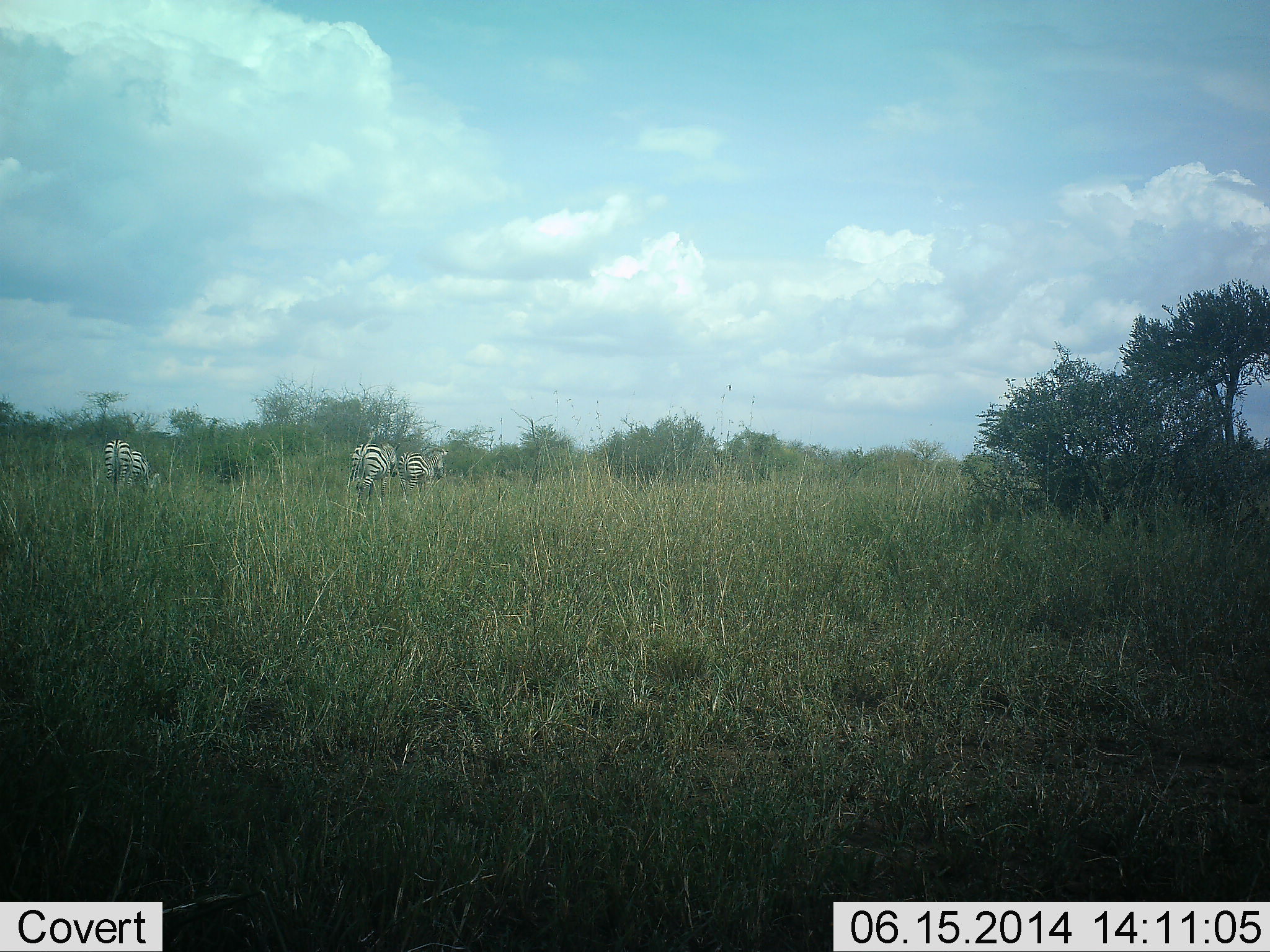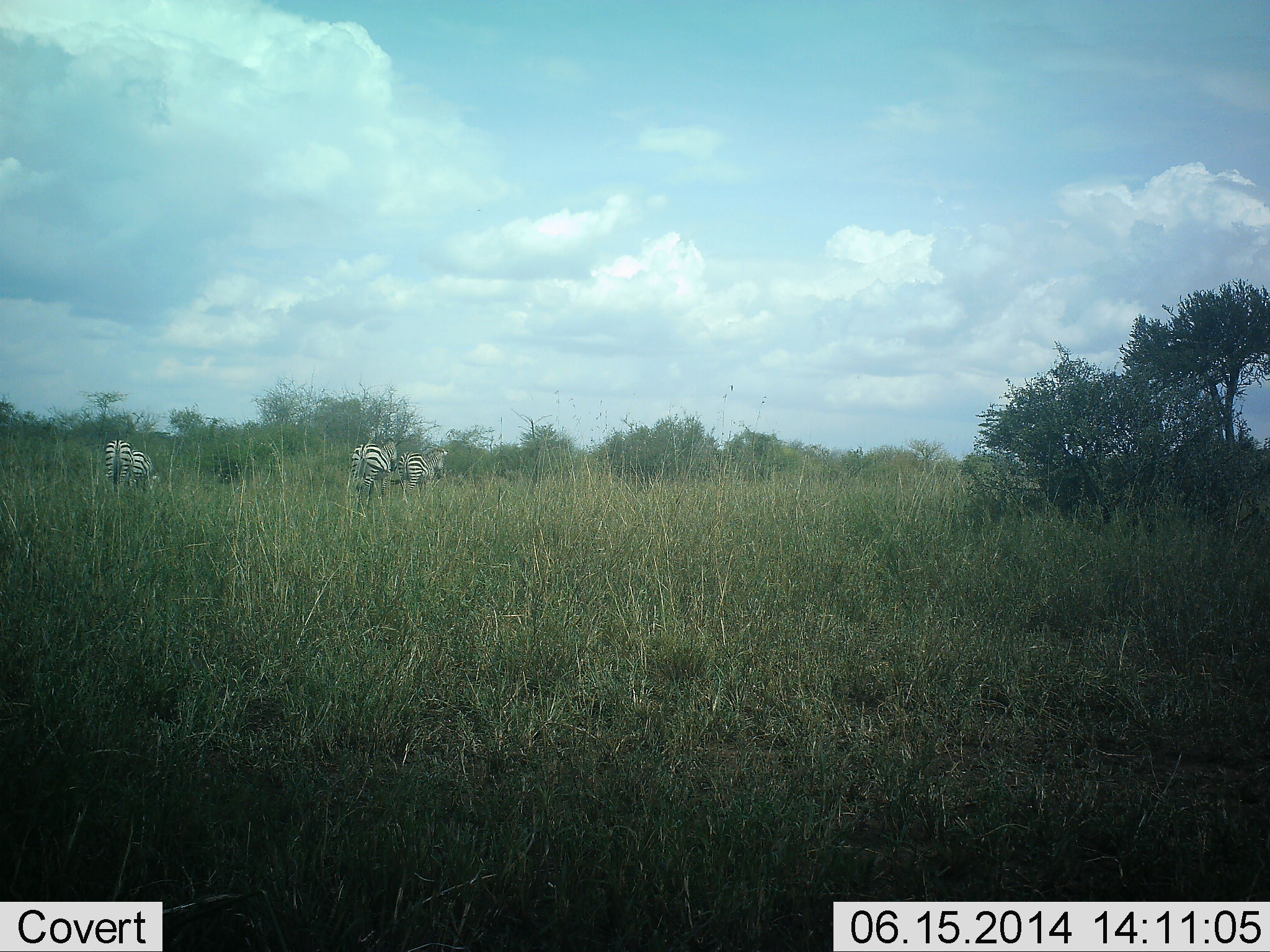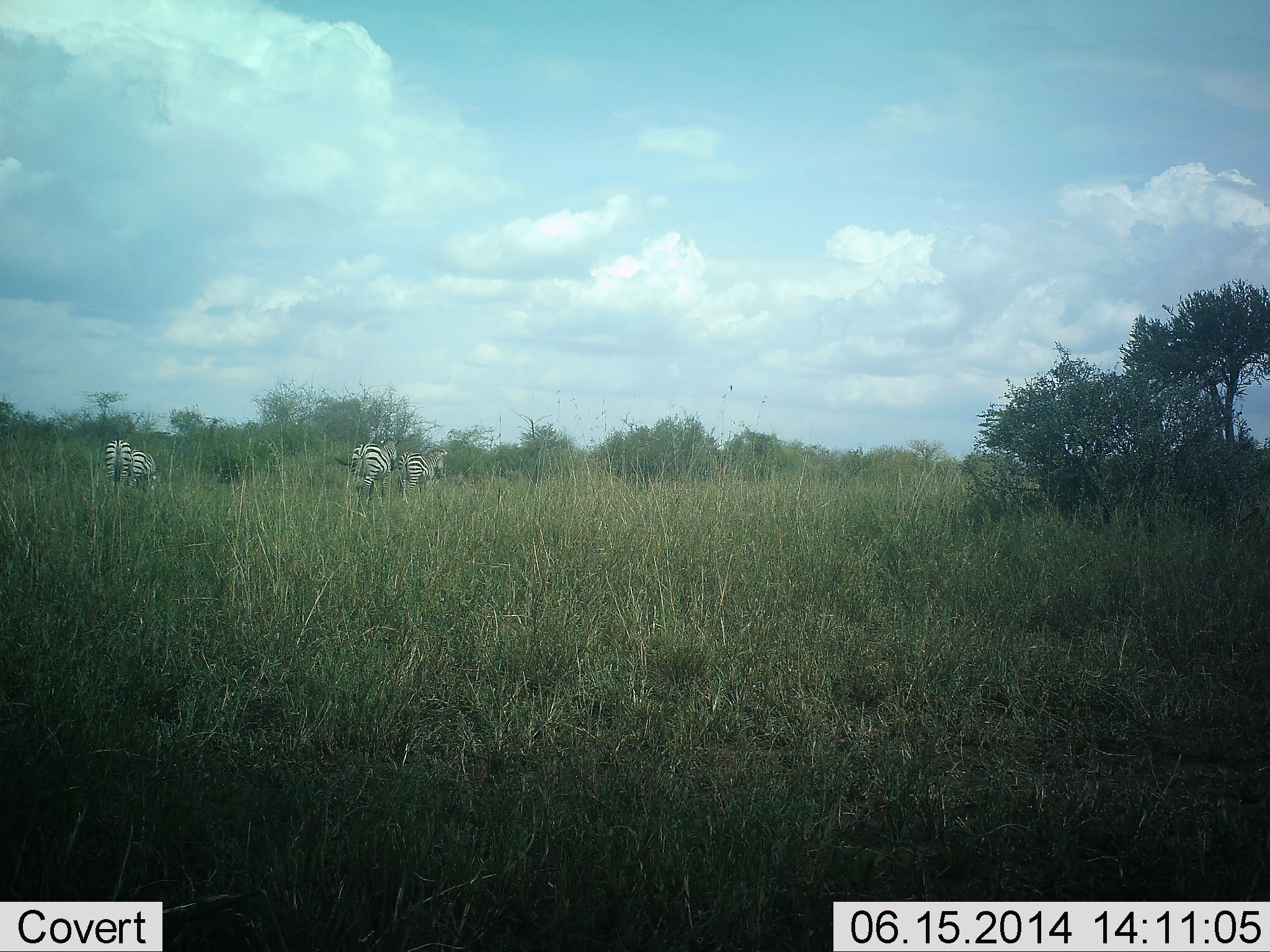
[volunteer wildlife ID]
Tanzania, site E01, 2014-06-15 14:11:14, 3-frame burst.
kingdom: Animalia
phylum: Chordata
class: Mammalia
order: Perissodactyla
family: Equidae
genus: Equus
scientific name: Equus quagga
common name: plains zebra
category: zebra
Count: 4.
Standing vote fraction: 80%.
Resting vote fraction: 0%.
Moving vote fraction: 20%.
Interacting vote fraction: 0%.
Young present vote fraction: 0%.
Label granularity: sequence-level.